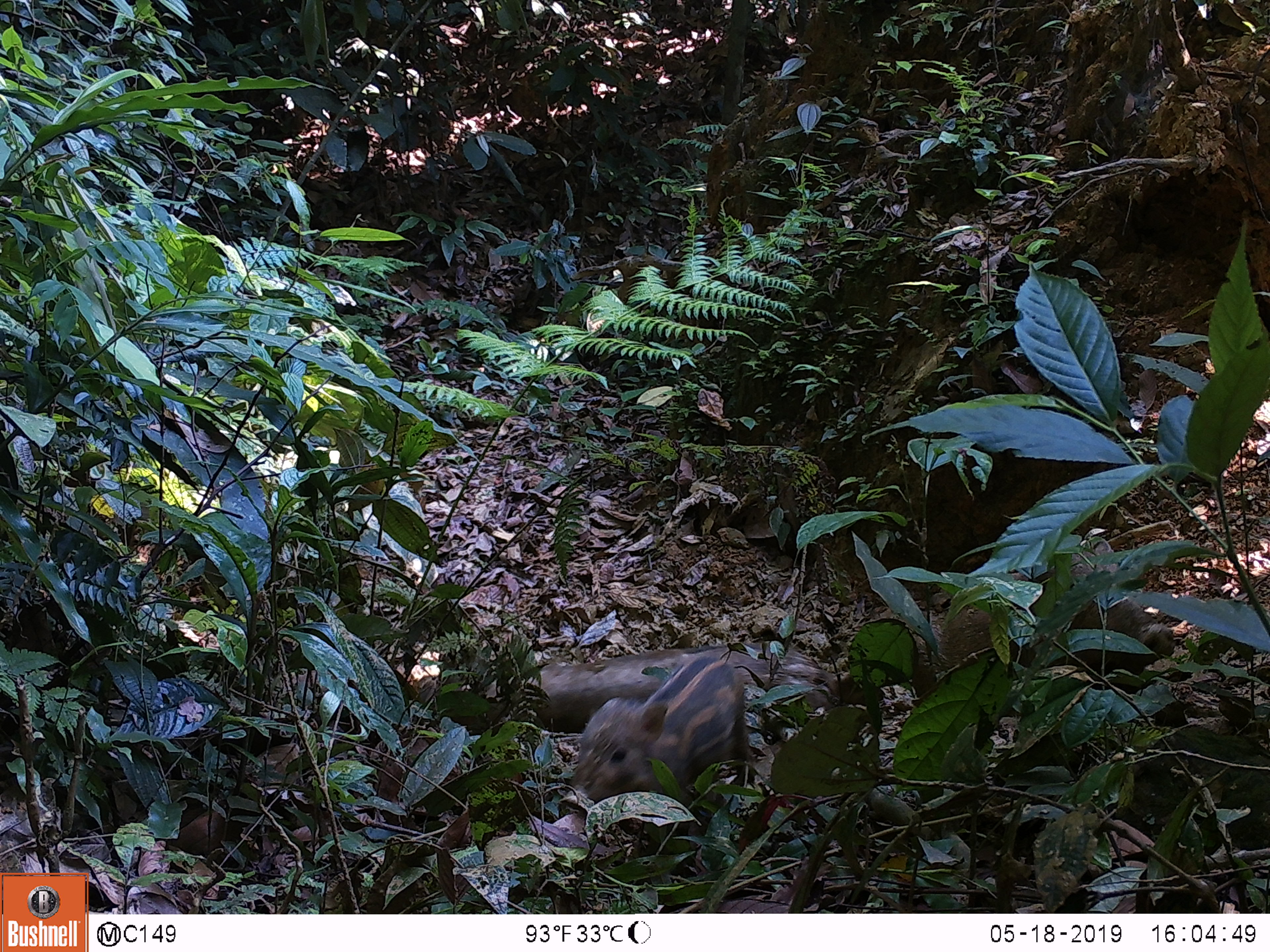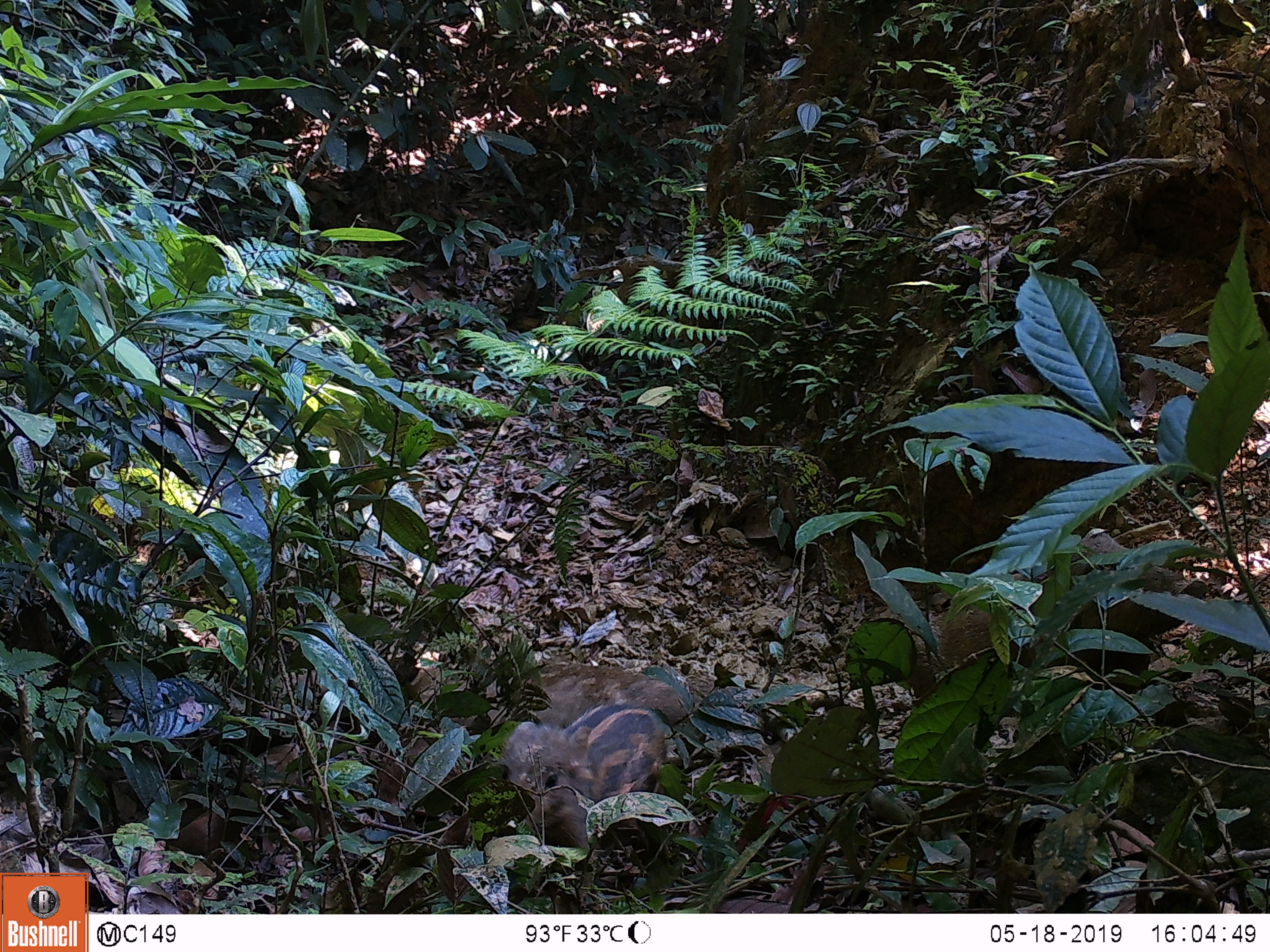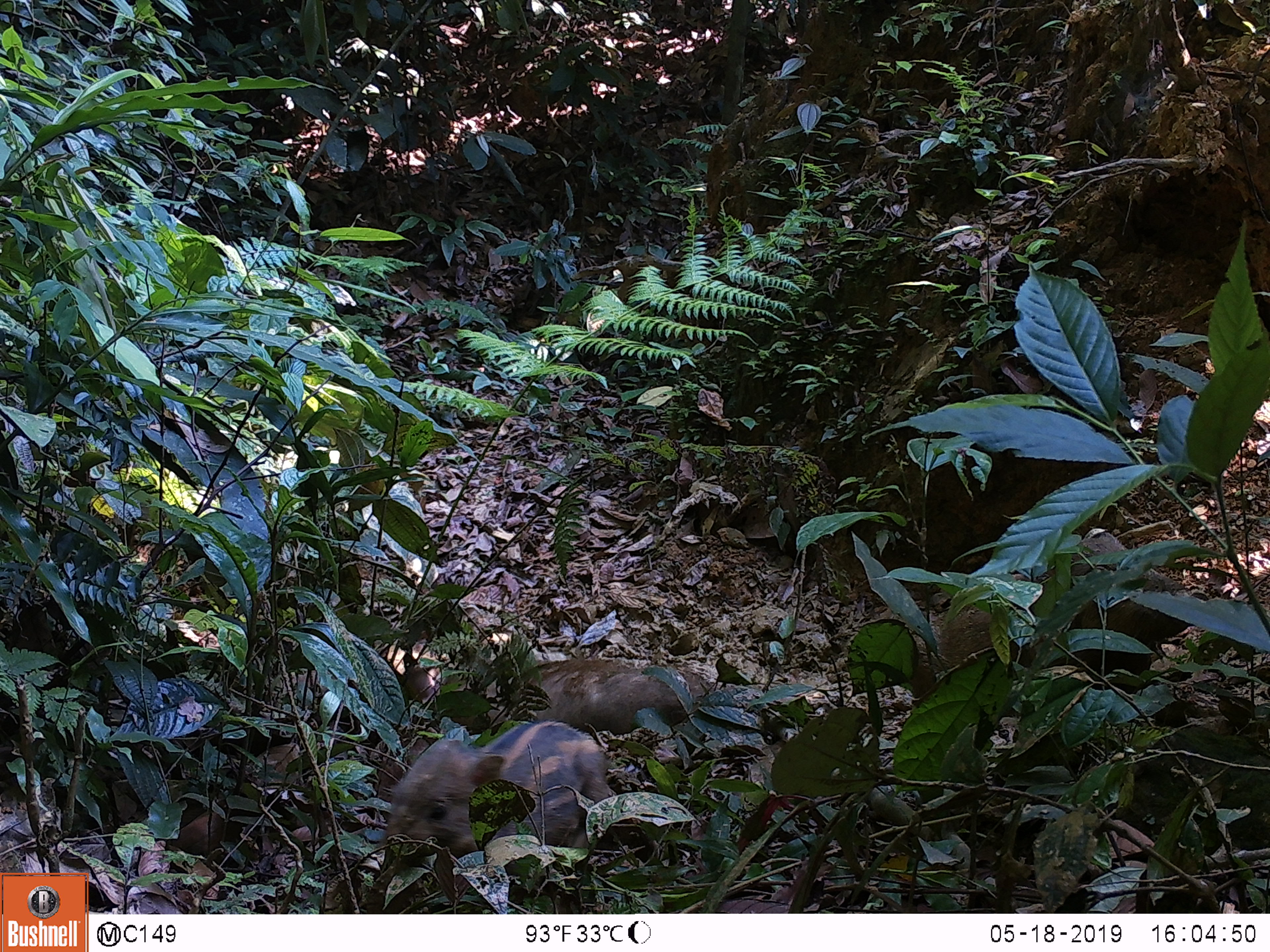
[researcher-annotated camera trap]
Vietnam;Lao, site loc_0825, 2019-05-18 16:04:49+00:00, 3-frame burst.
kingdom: Animalia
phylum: Chordata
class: Mammalia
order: Artiodactyla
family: Suidae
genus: Sus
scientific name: Sus scrofa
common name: eurasian wild pig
Eurasian wild pig (Sus scrofa). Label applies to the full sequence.